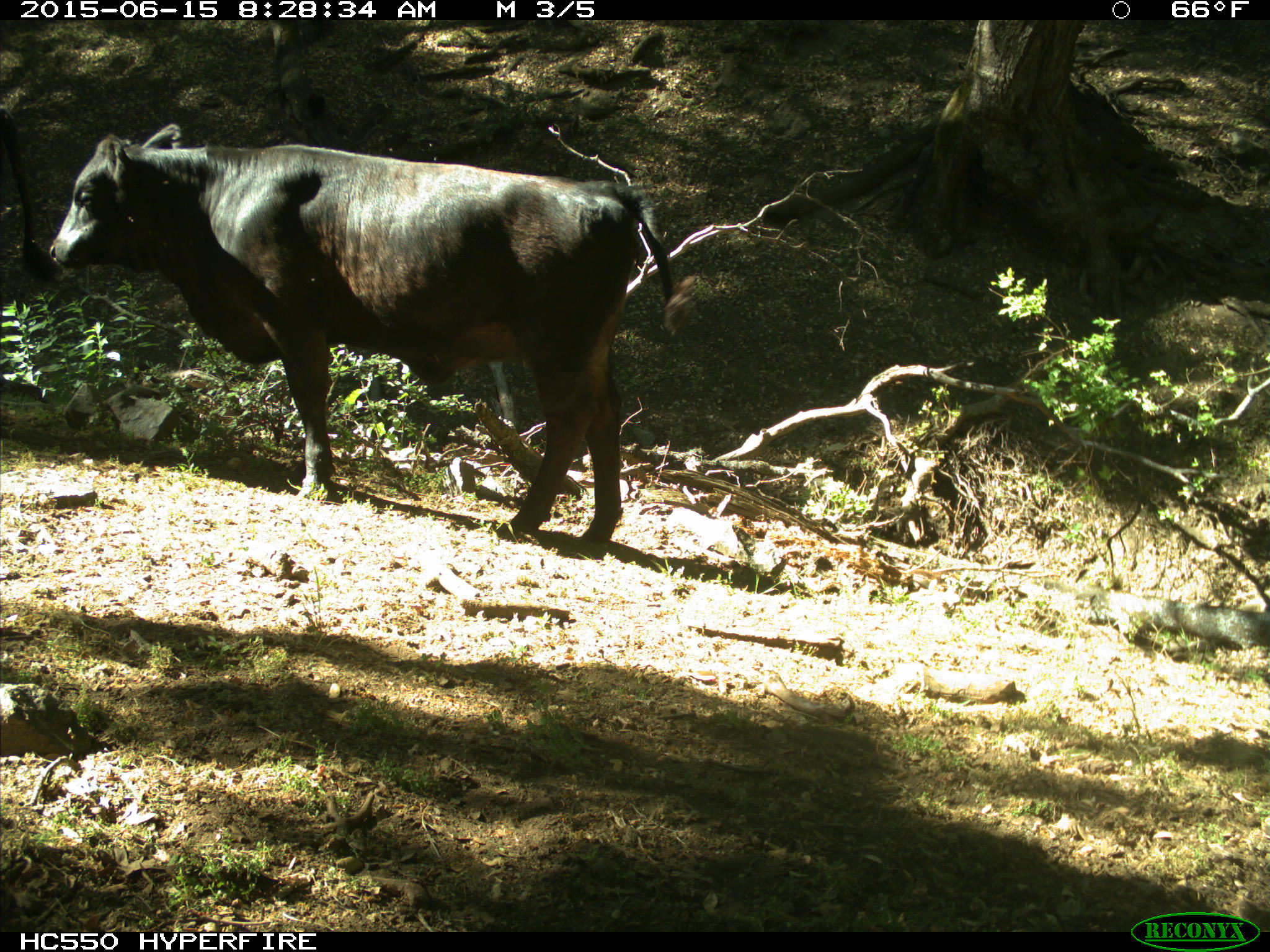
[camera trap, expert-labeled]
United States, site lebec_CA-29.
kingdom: Animalia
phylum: Chordata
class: Mammalia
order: Artiodactyla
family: Bovidae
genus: Bos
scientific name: Bos taurus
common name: domestic cow